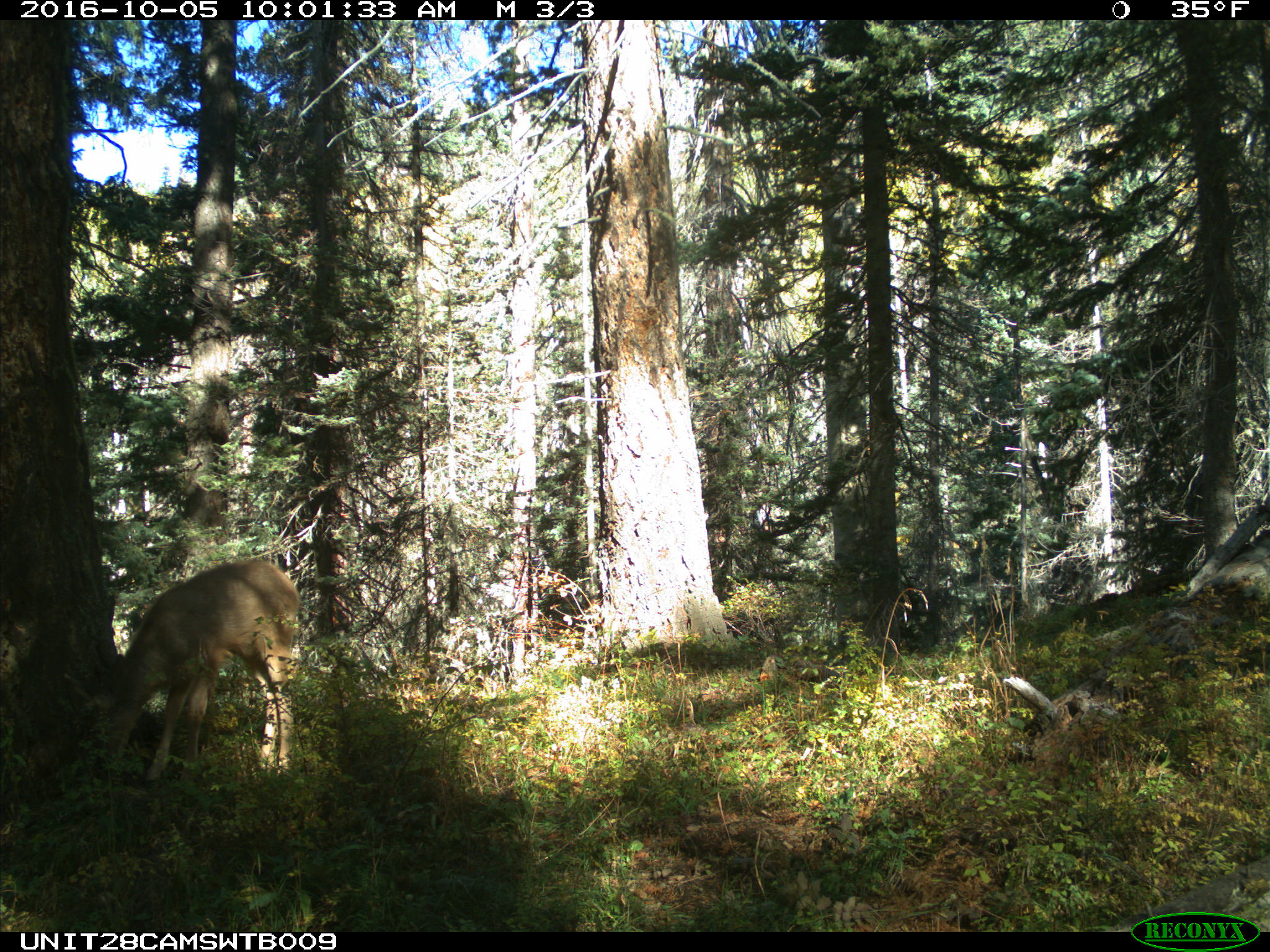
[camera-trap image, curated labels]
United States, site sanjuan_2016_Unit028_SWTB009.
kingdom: Animalia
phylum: Chordata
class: Mammalia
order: Artiodactyla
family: Cervidae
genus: Odocoileus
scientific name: Odocoileus hemionus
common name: mule deer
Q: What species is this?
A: Odocoileus hemionus (mule deer).